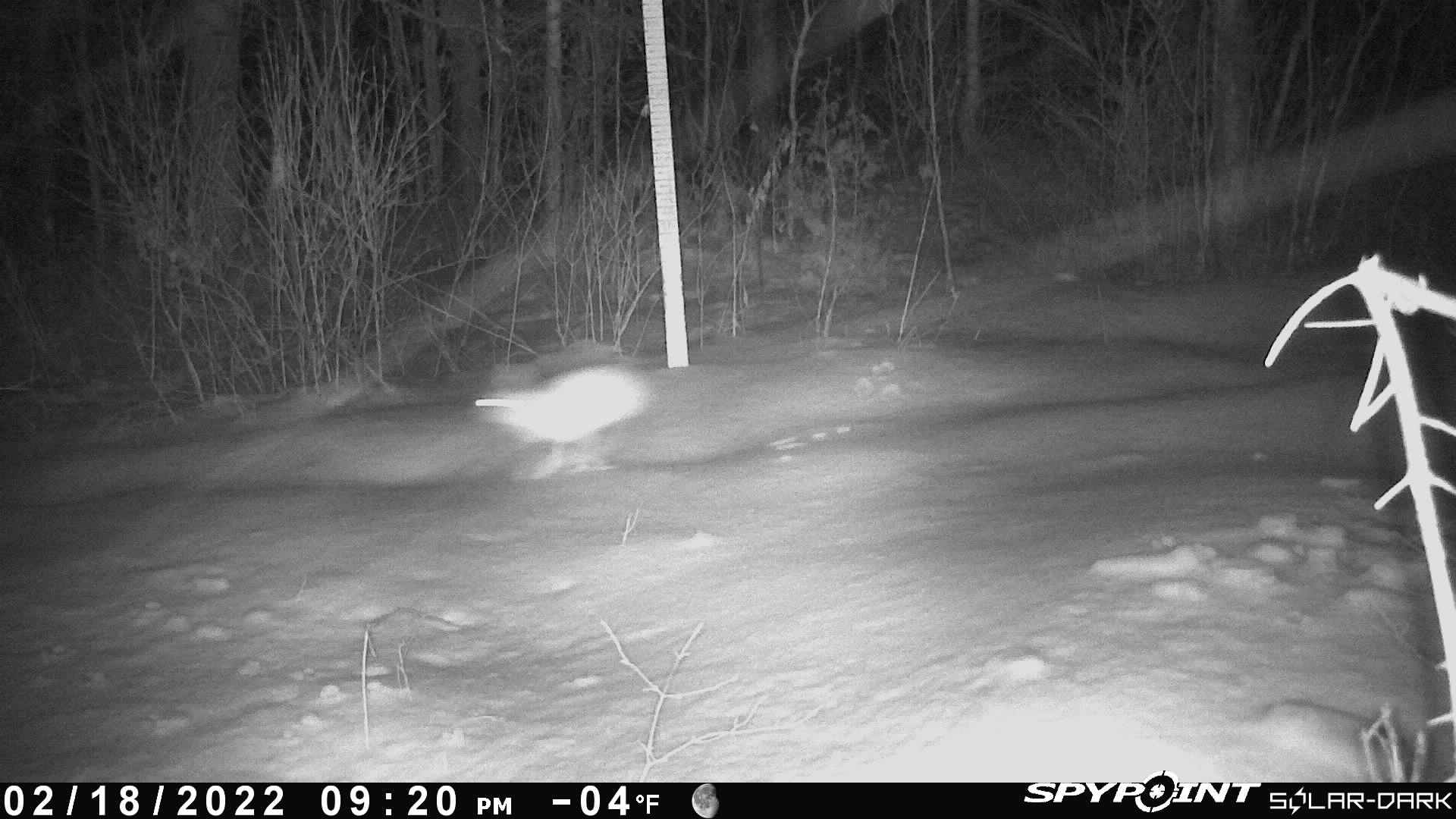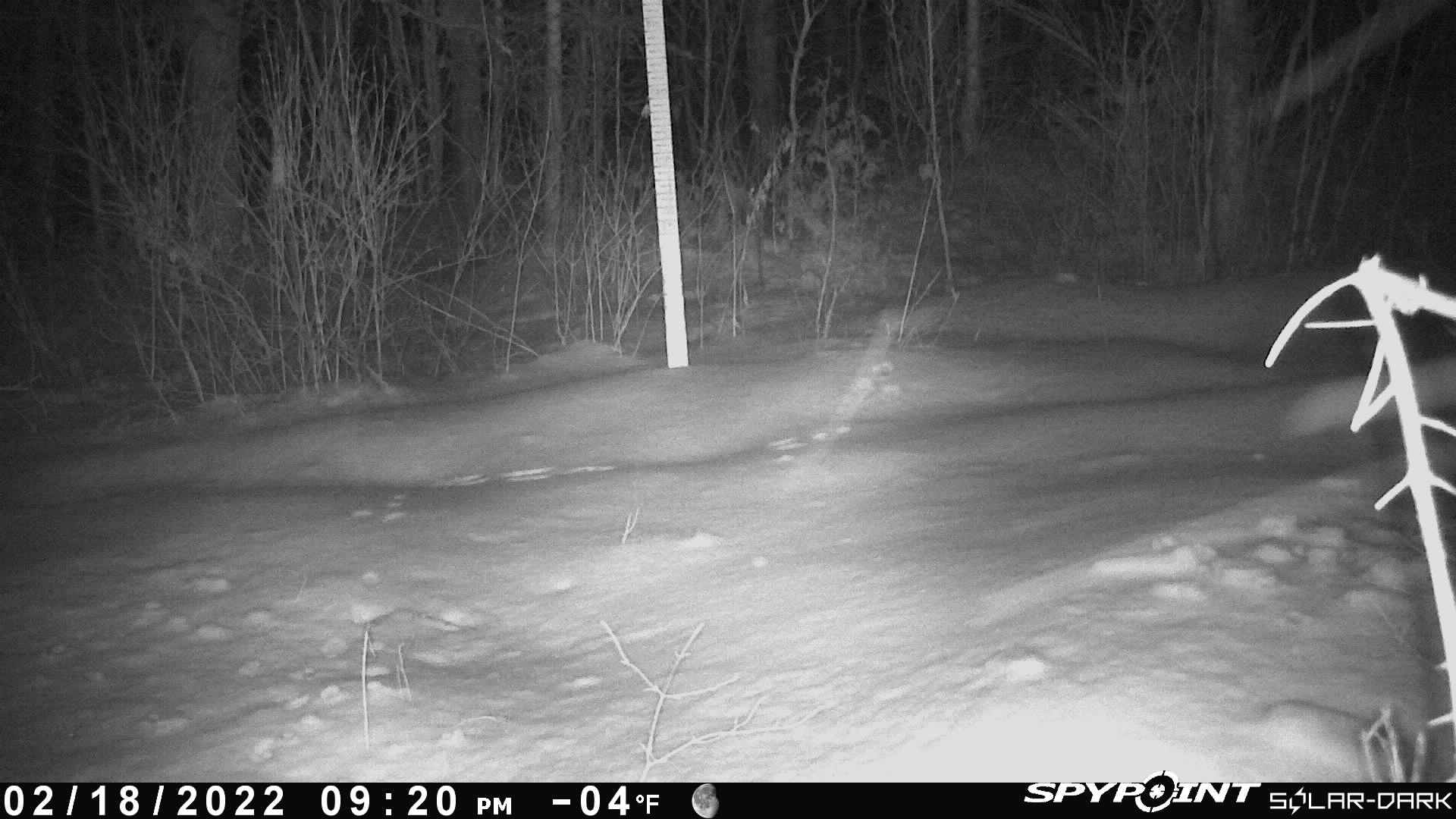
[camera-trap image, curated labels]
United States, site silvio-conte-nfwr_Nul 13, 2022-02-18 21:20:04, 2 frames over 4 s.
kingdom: Animalia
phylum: Chordata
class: Mammalia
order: Lagomorpha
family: Leporidae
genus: Lepus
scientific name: Lepus americanus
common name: snowshoe hare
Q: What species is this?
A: Snowshoe hare (Lepus americanus).